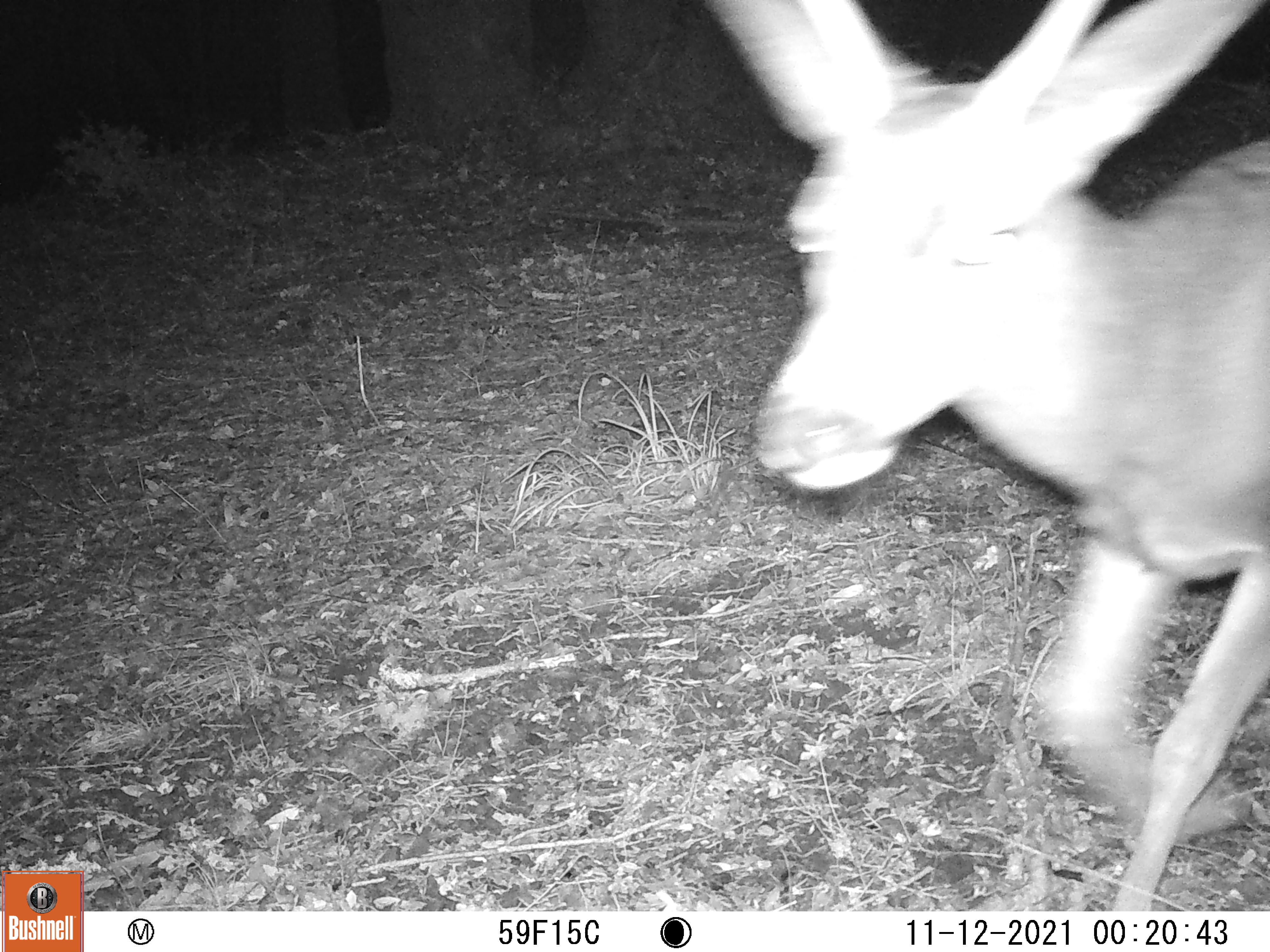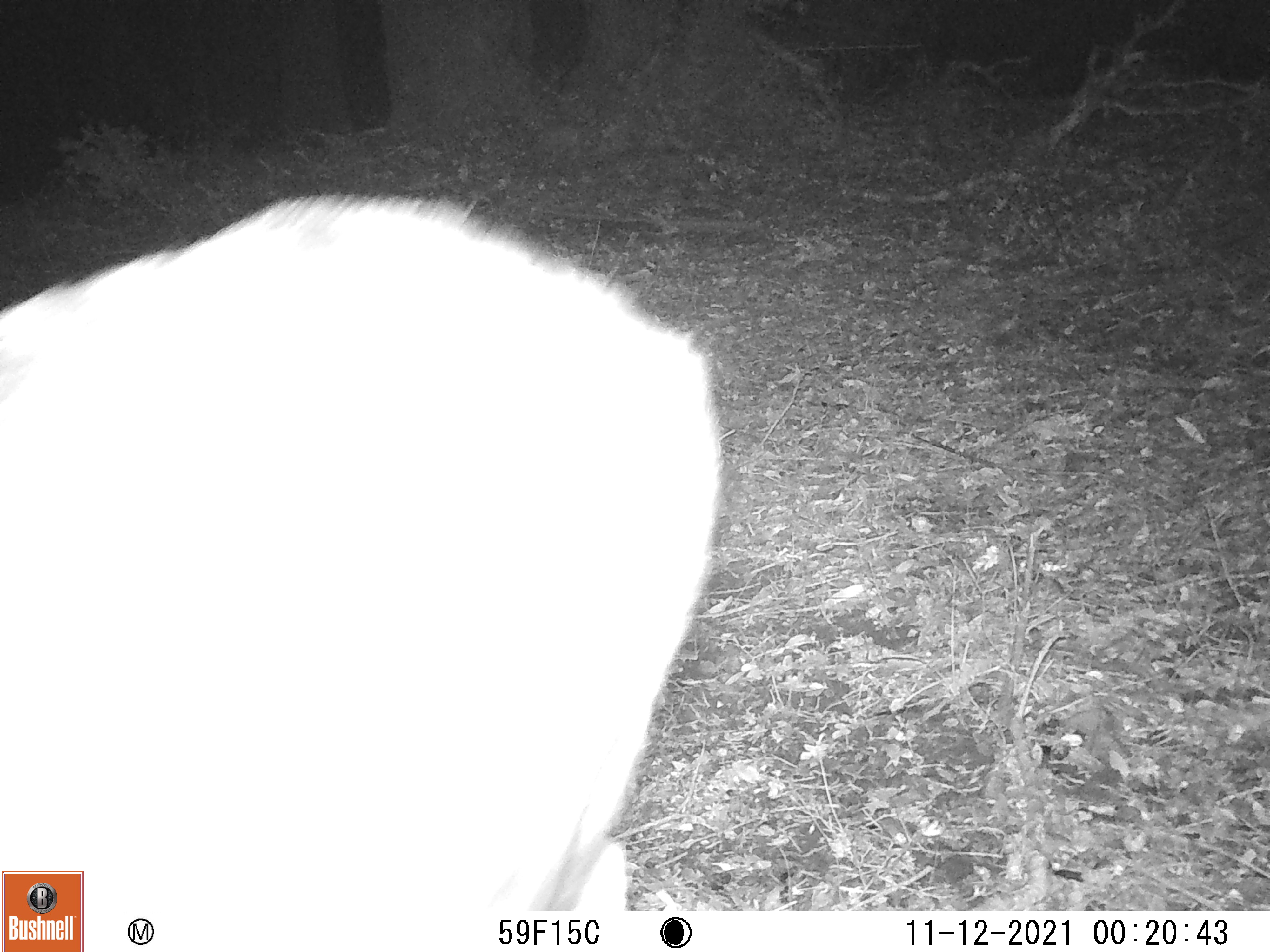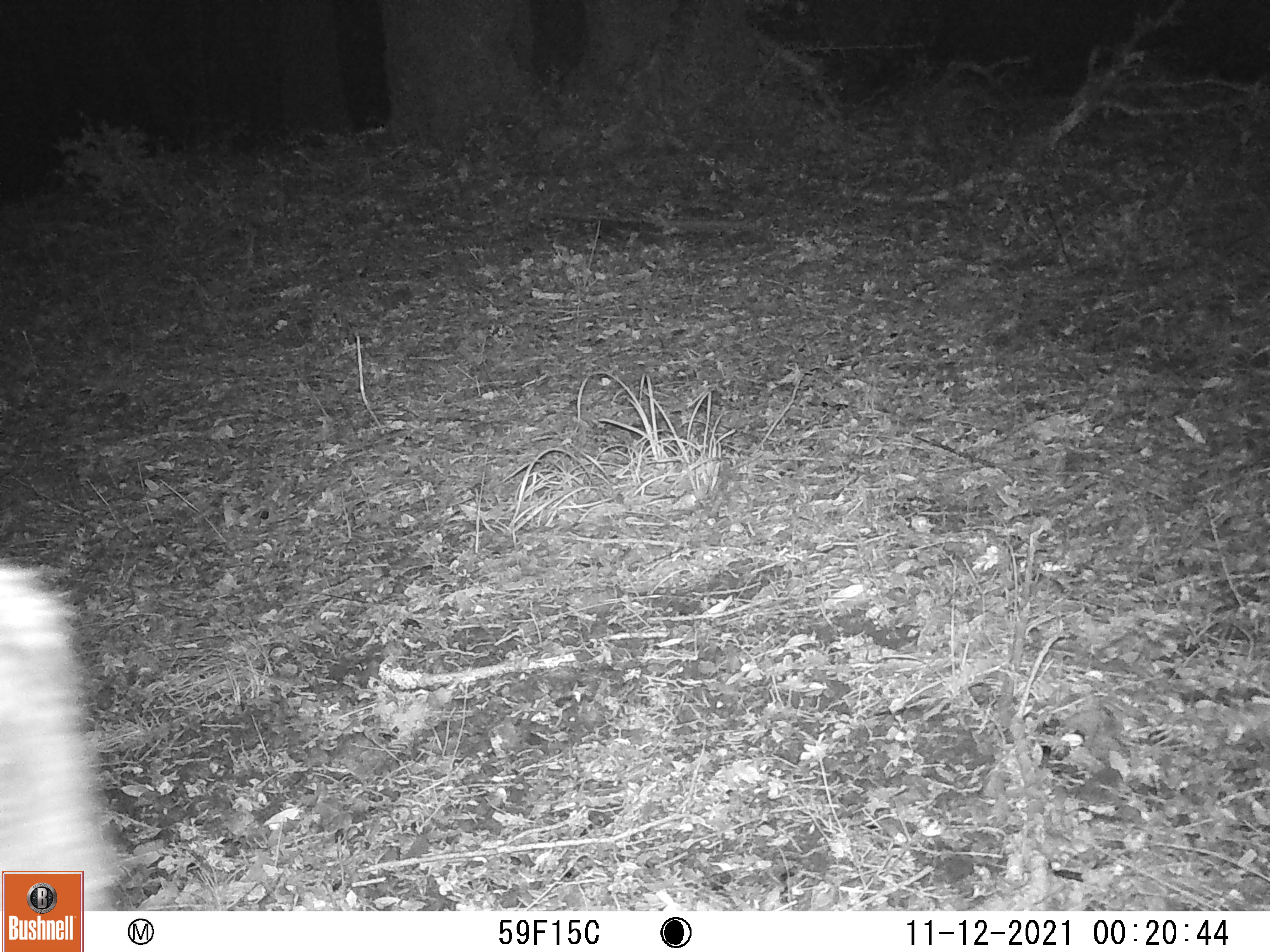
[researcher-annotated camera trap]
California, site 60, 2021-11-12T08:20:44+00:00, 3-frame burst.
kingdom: Animalia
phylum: Chordata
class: Mammalia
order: Artiodactyla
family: Cervidae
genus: Odocoileus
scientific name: Odocoileus hemionus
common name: mule deer